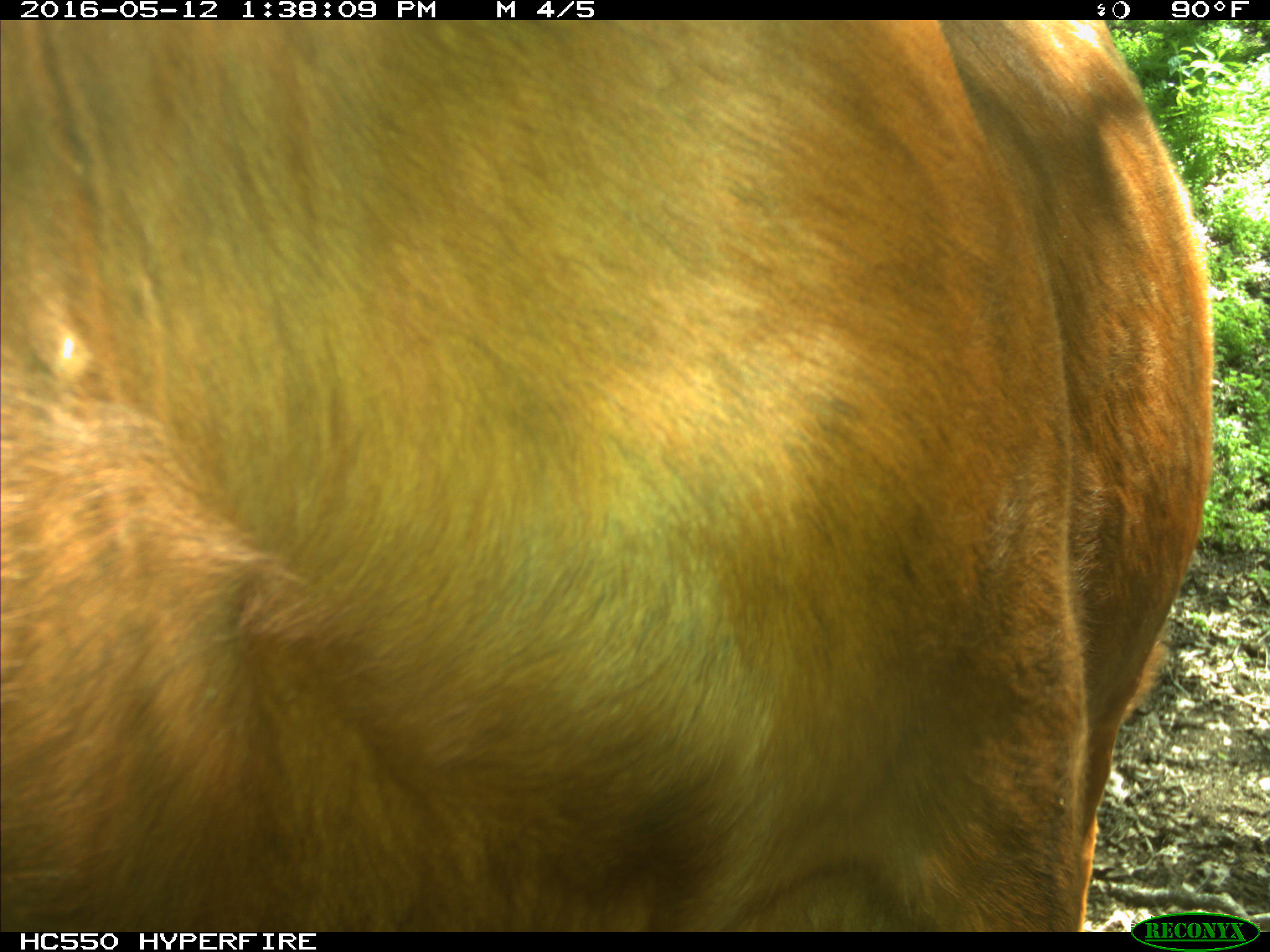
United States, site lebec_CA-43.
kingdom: Animalia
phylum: Chordata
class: Mammalia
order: Artiodactyla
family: Bovidae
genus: Bos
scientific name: Bos taurus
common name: domestic cow